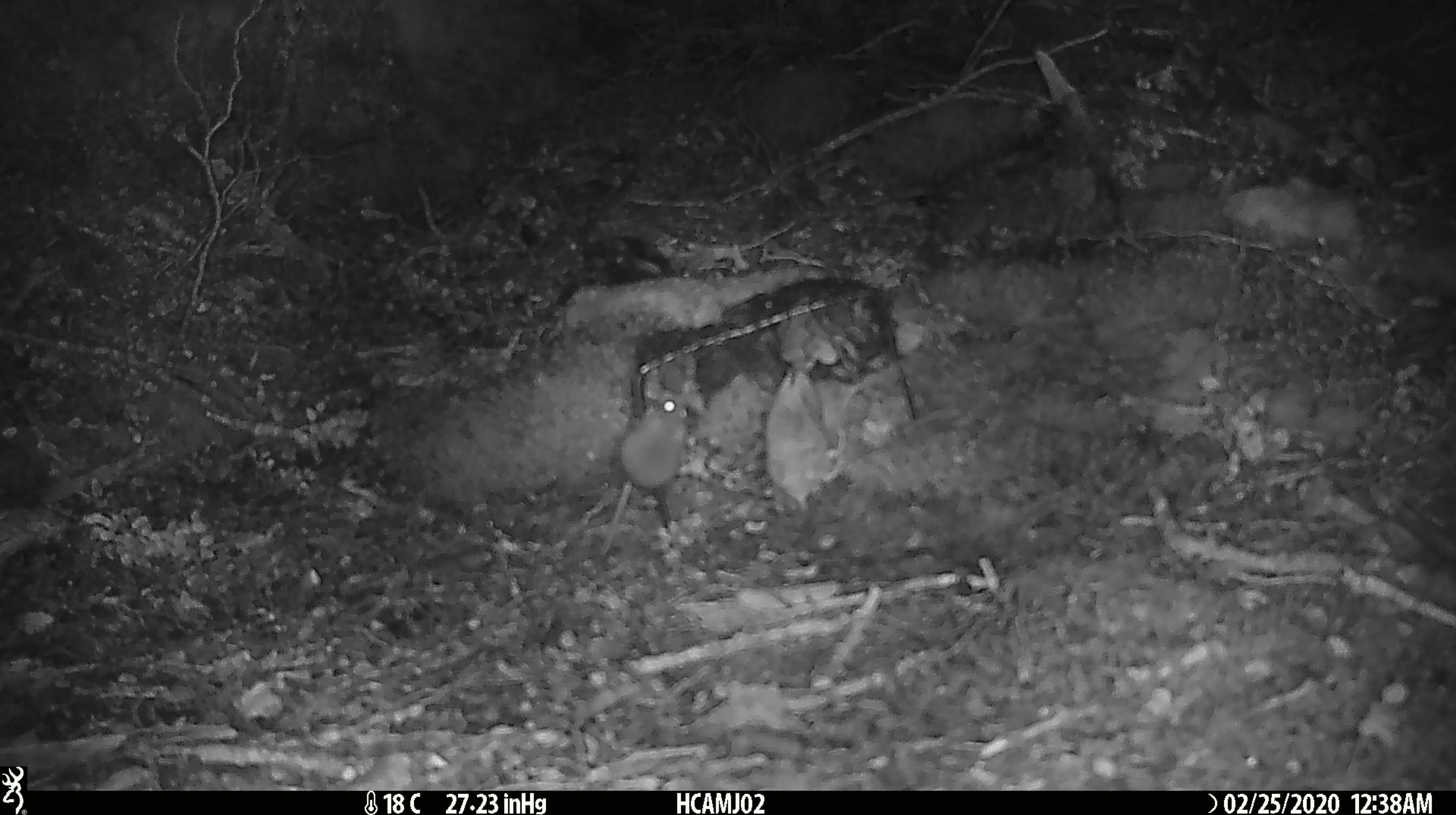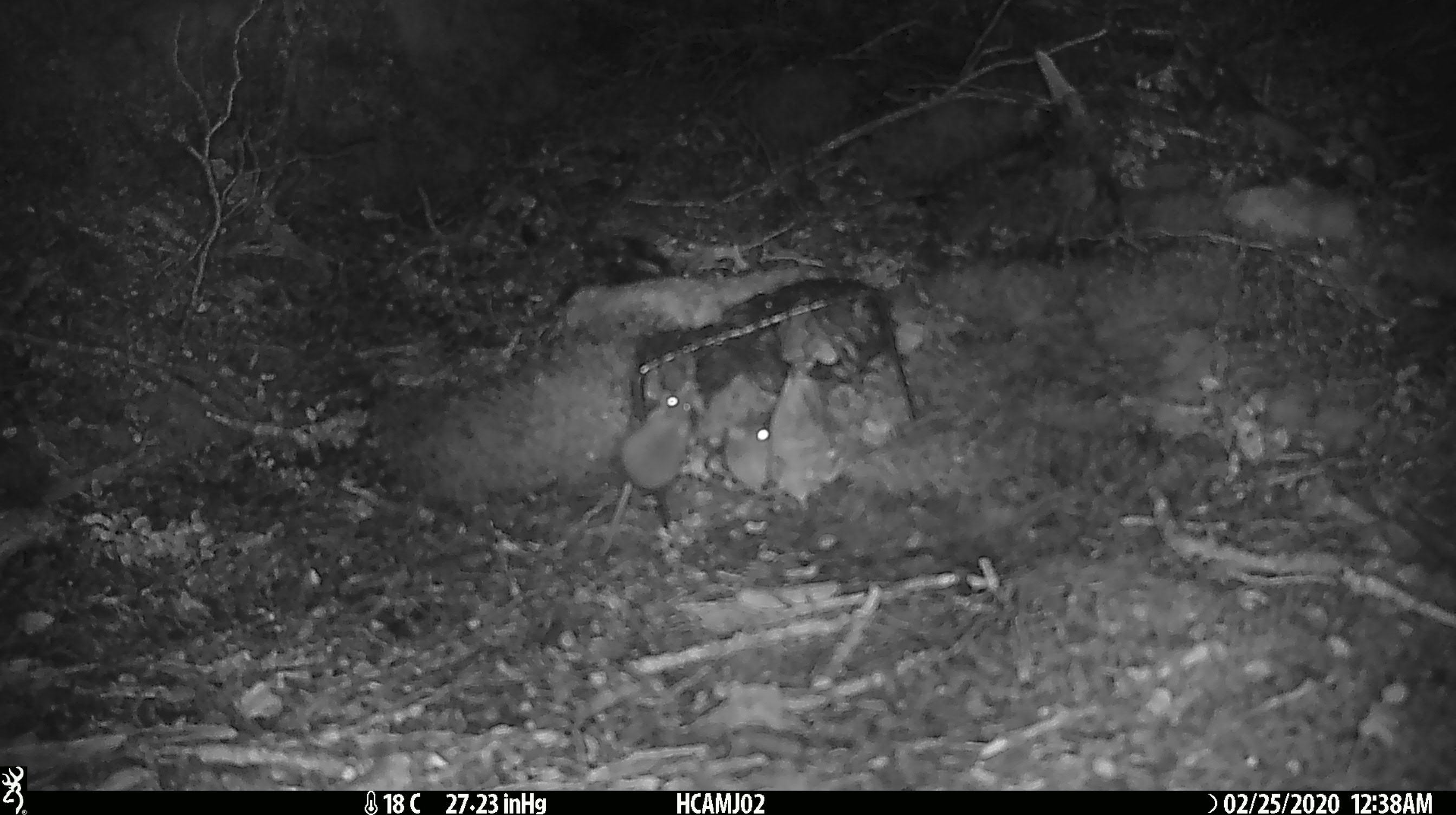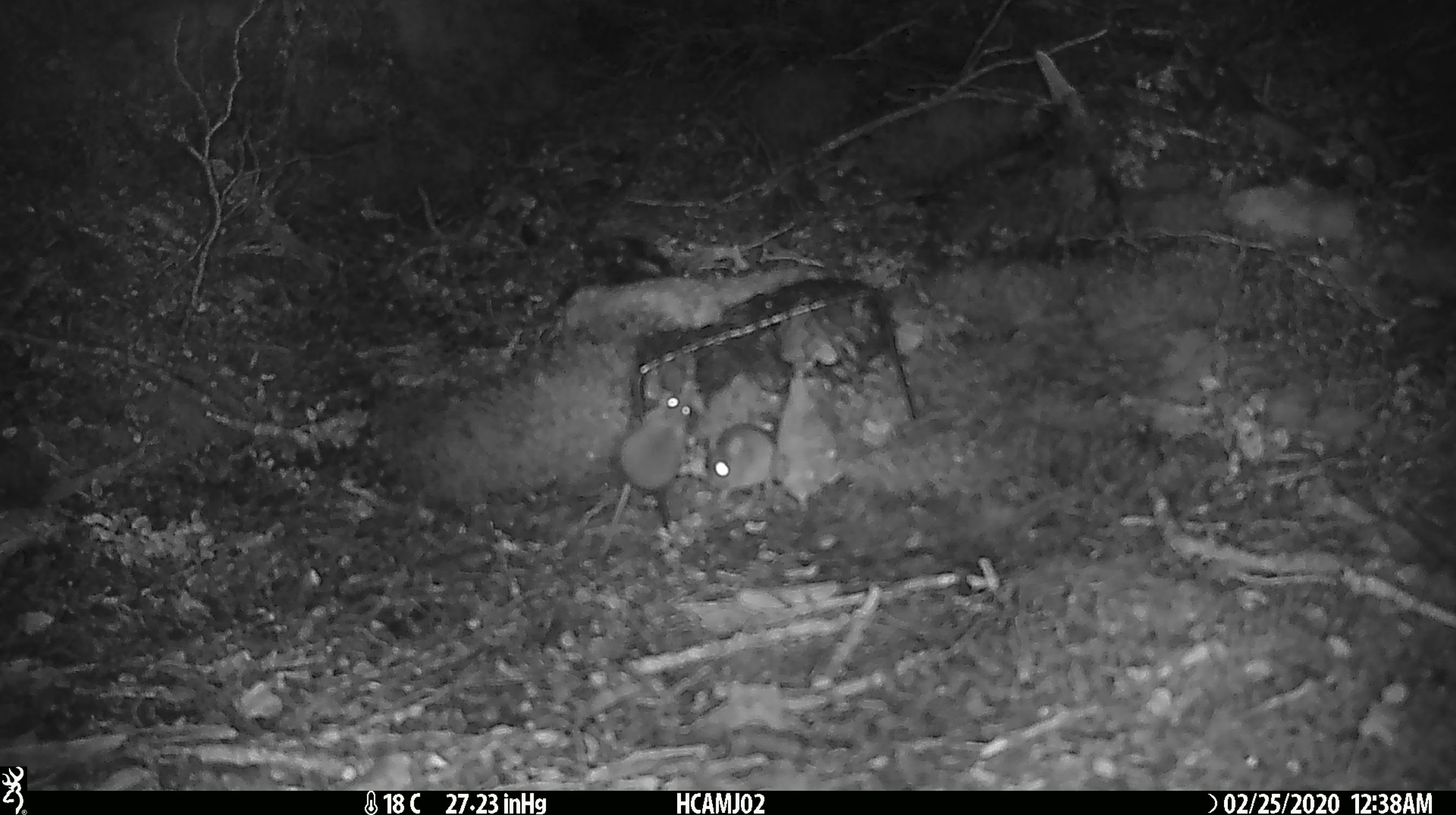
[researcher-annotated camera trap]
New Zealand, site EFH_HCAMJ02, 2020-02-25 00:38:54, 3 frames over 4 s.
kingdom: Animalia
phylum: Chordata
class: Mammalia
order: Rodentia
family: Muridae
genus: Mus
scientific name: Mus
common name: mouse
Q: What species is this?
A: Mouse (Mus).